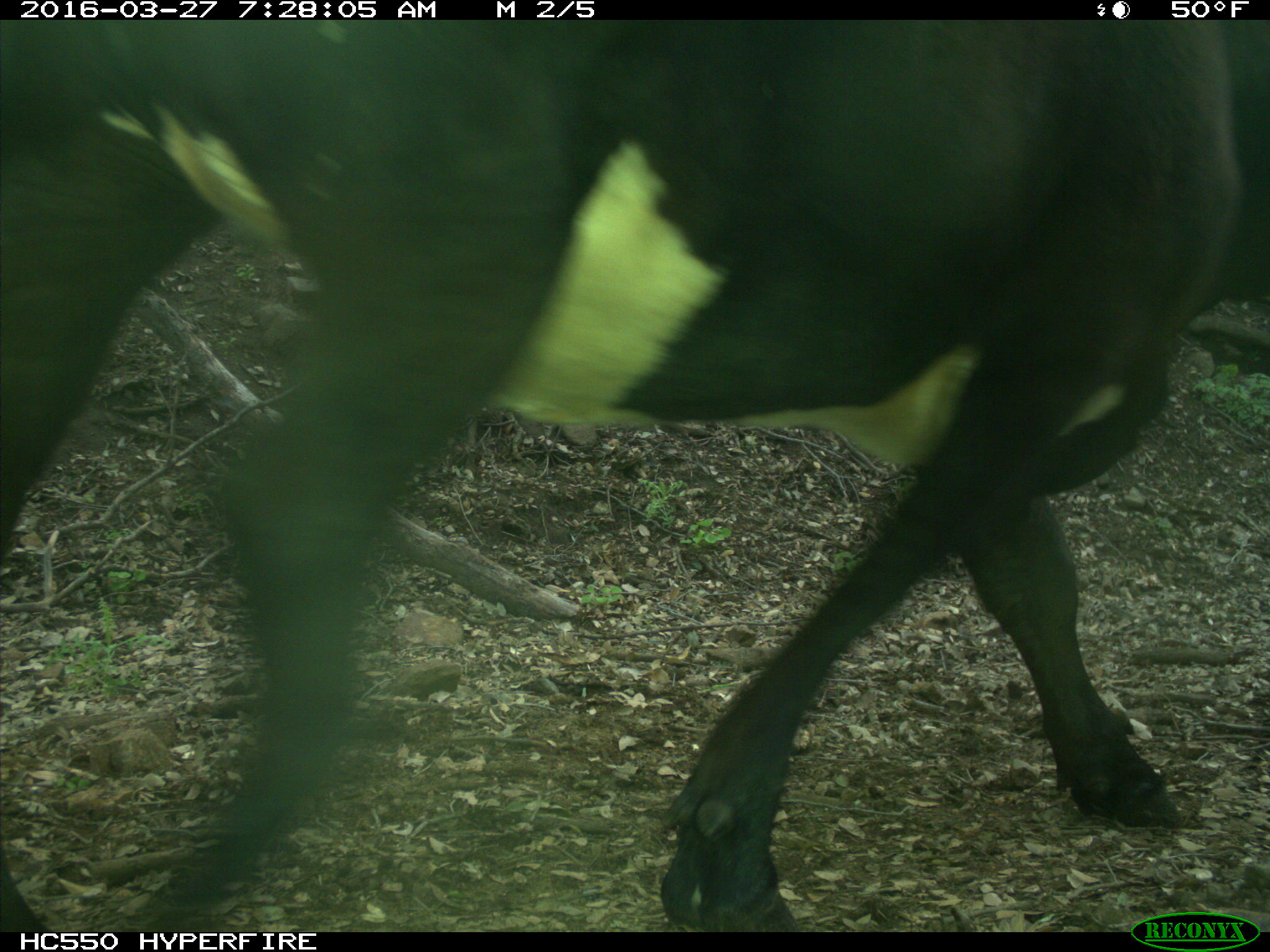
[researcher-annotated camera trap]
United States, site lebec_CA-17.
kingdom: Animalia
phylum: Chordata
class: Mammalia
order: Artiodactyla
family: Bovidae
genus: Bos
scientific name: Bos taurus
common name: domestic cow